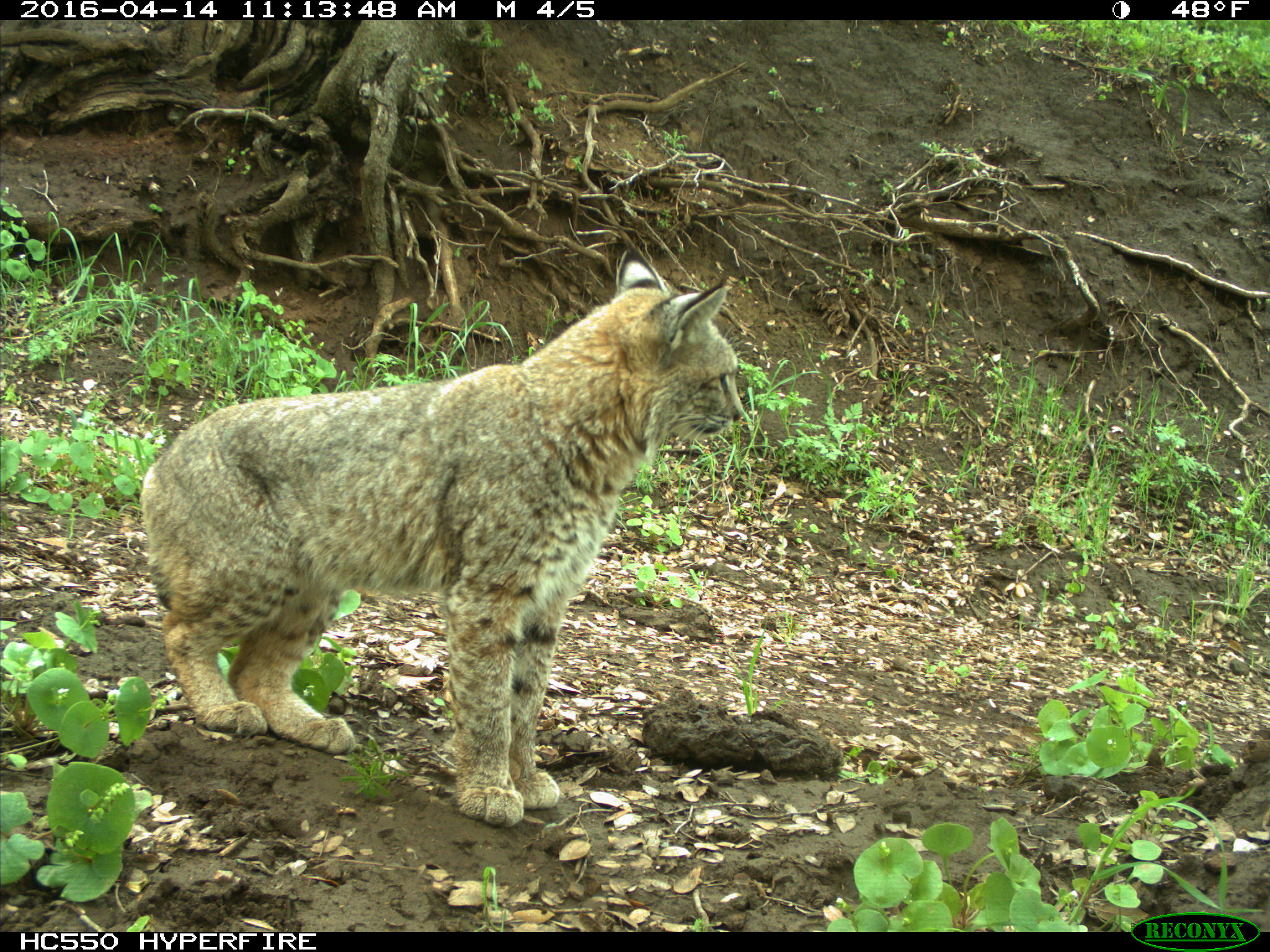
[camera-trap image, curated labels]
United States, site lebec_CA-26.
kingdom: Animalia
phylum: Chordata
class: Mammalia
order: Carnivora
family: Felidae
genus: Lynx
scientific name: Lynx rufus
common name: bobcat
Lynx rufus (bobcat).